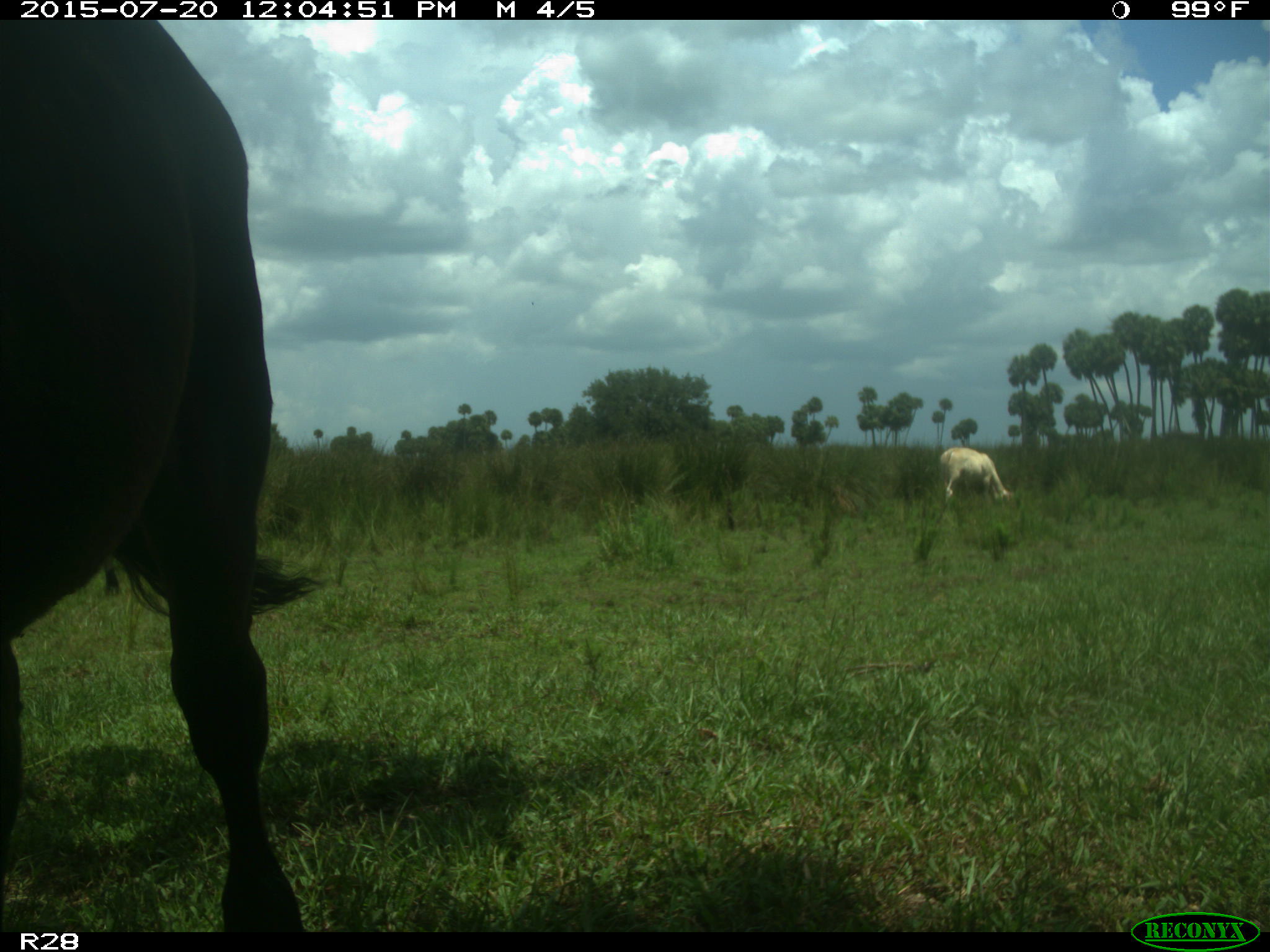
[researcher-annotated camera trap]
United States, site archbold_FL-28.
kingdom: Animalia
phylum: Chordata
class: Mammalia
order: Artiodactyla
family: Bovidae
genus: Bos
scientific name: Bos taurus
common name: domestic cow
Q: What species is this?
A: Bos taurus (domestic cow).